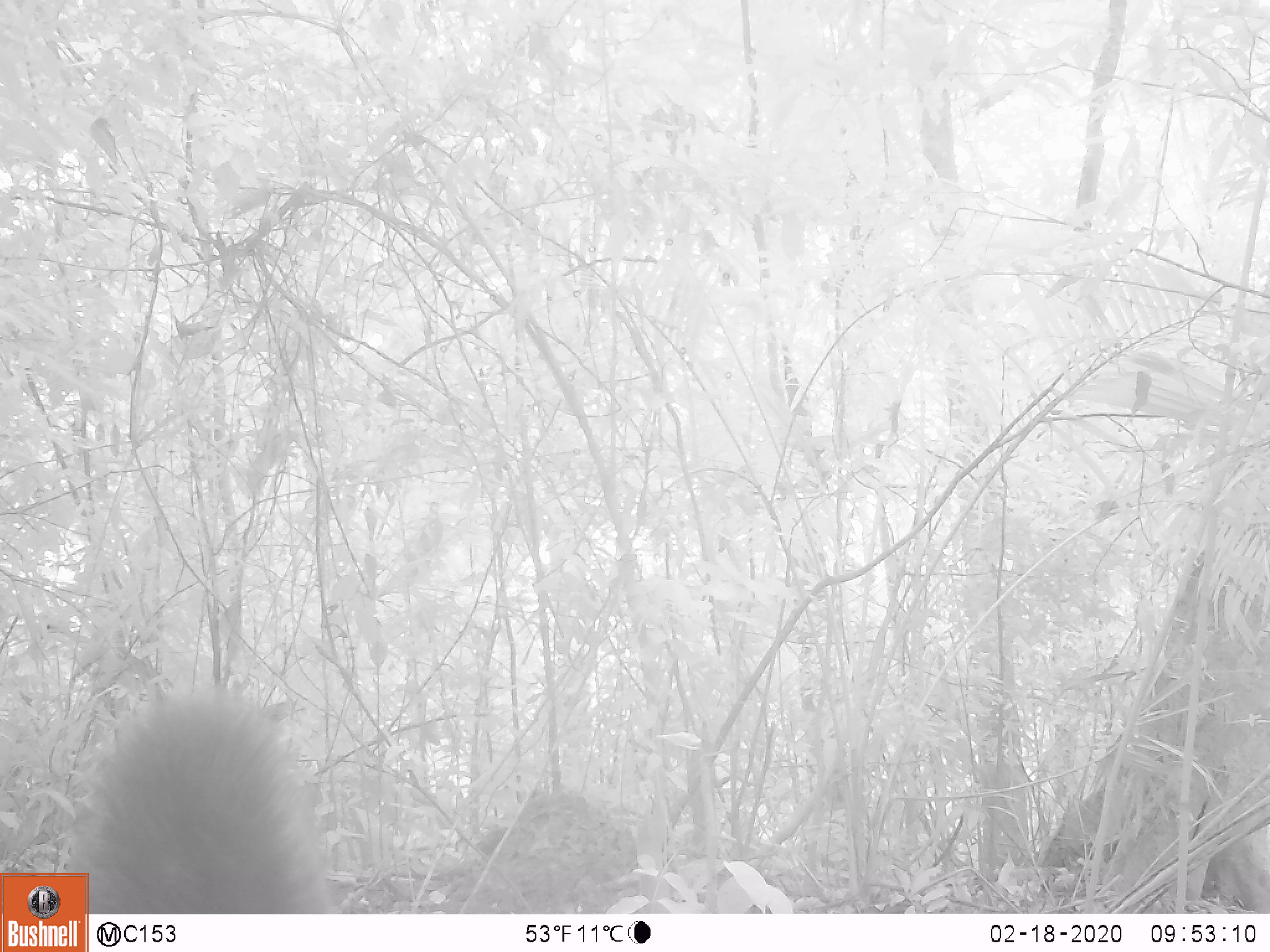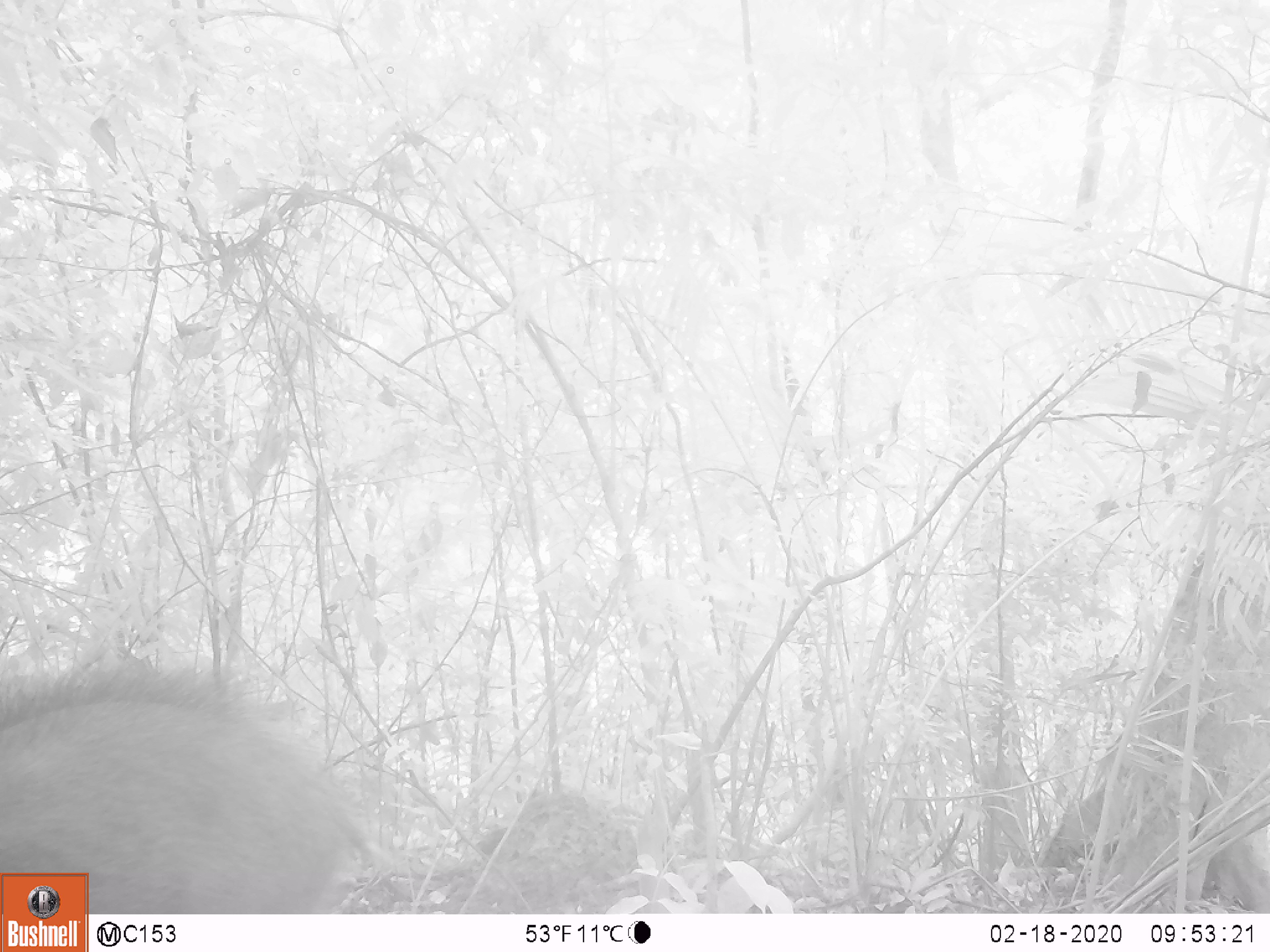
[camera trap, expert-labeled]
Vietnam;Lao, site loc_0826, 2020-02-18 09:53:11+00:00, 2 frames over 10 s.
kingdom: Animalia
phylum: Chordata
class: Mammalia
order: Artiodactyla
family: Suidae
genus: Sus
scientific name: Sus scrofa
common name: eurasian wild pig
Eurasian wild pig (Sus scrofa). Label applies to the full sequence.